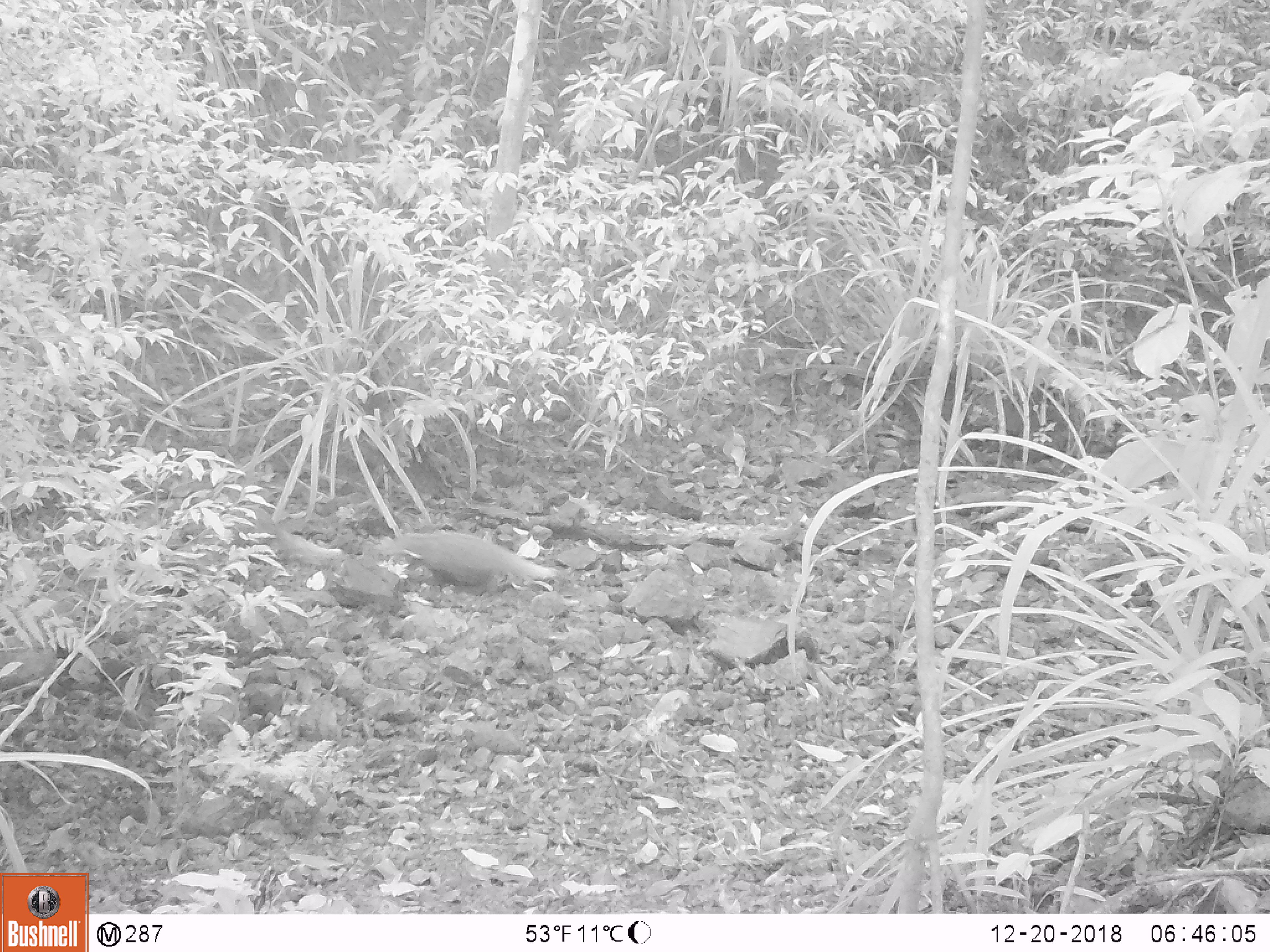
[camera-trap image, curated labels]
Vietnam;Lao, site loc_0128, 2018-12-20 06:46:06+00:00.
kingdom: Animalia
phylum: Chordata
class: Mammalia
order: Carnivora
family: Herpestidae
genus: Urva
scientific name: Urva urva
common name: crab-eating mongoose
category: crab eating mongoose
Crab eating mongoose (crab-eating mongoose) (Urva urva). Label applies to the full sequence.